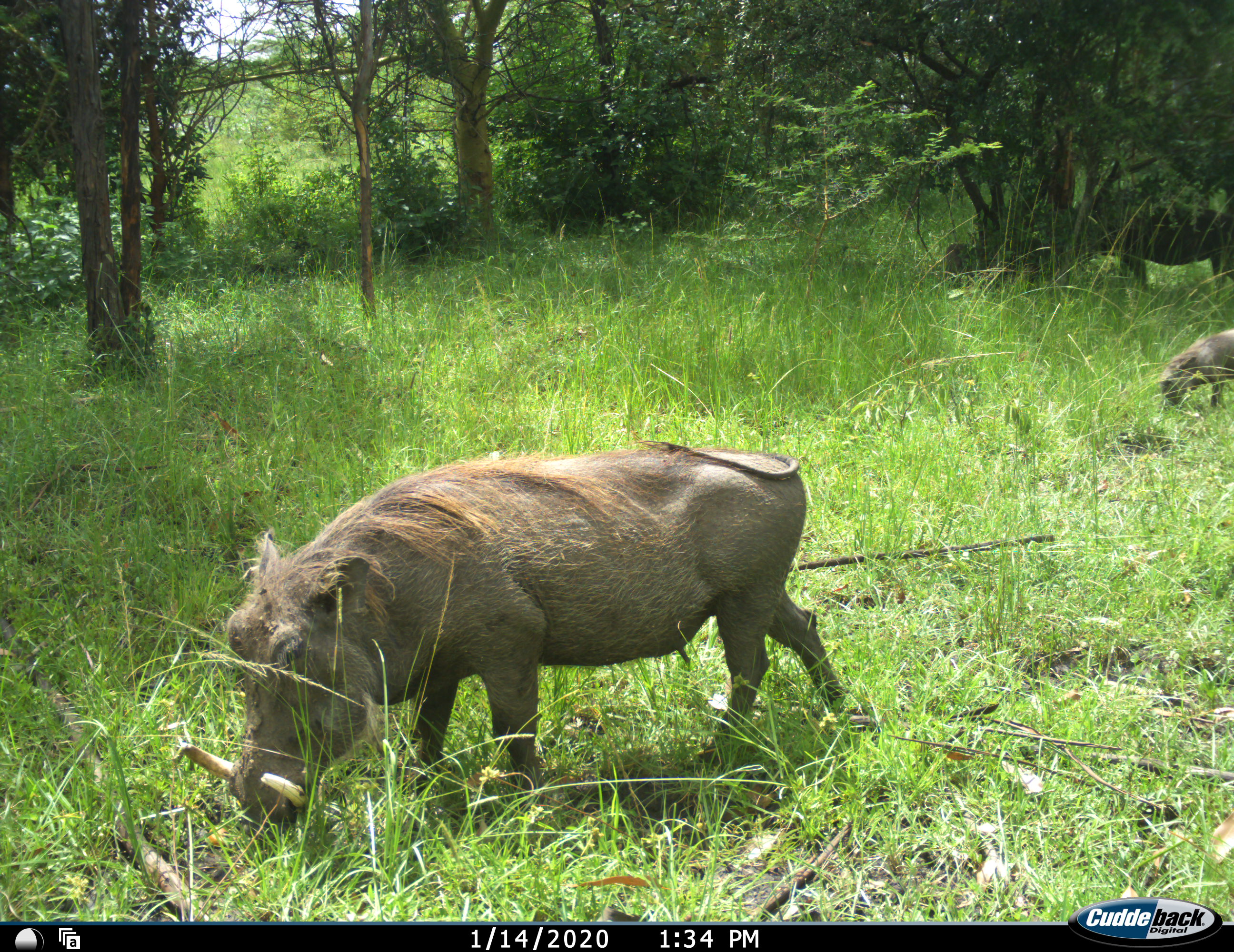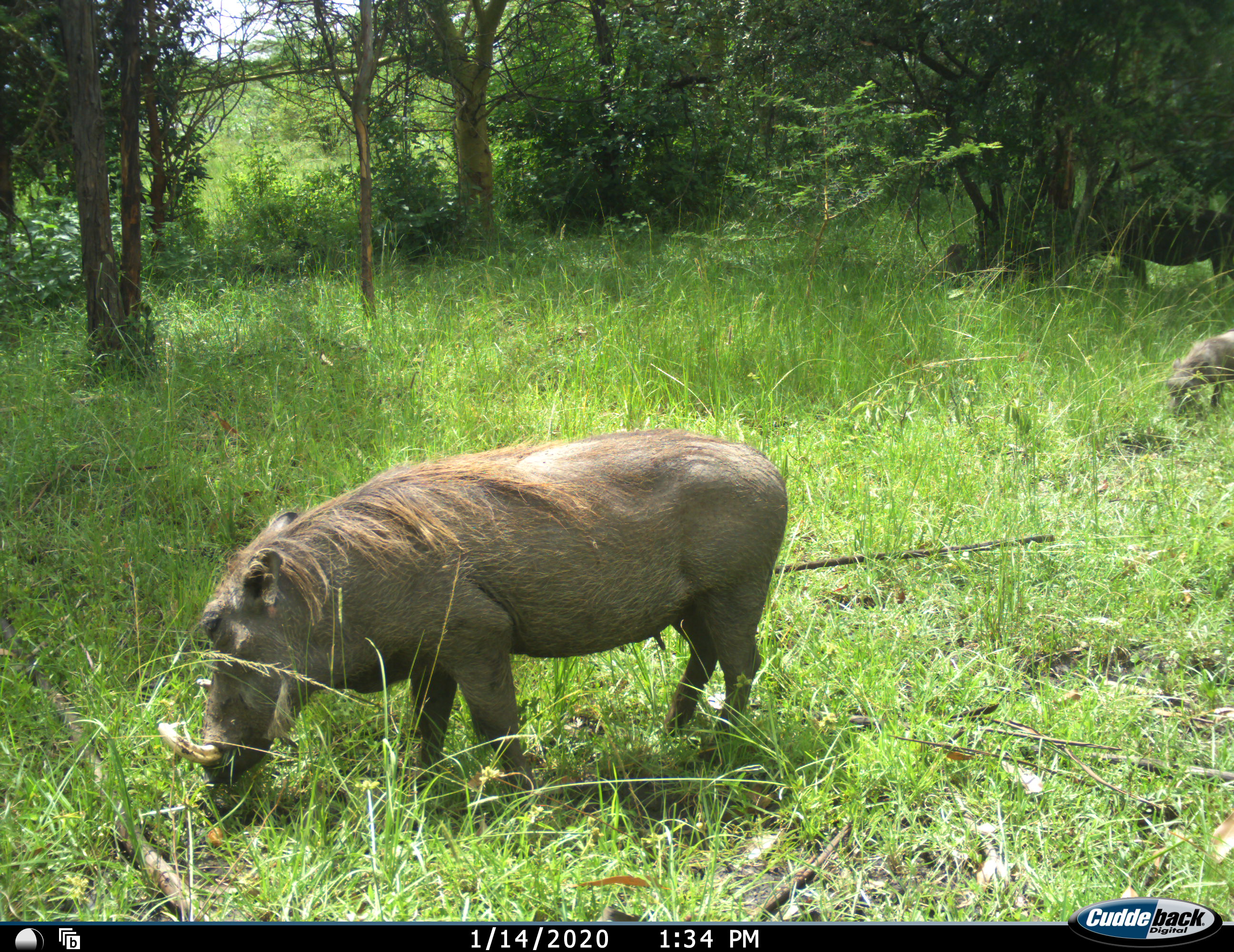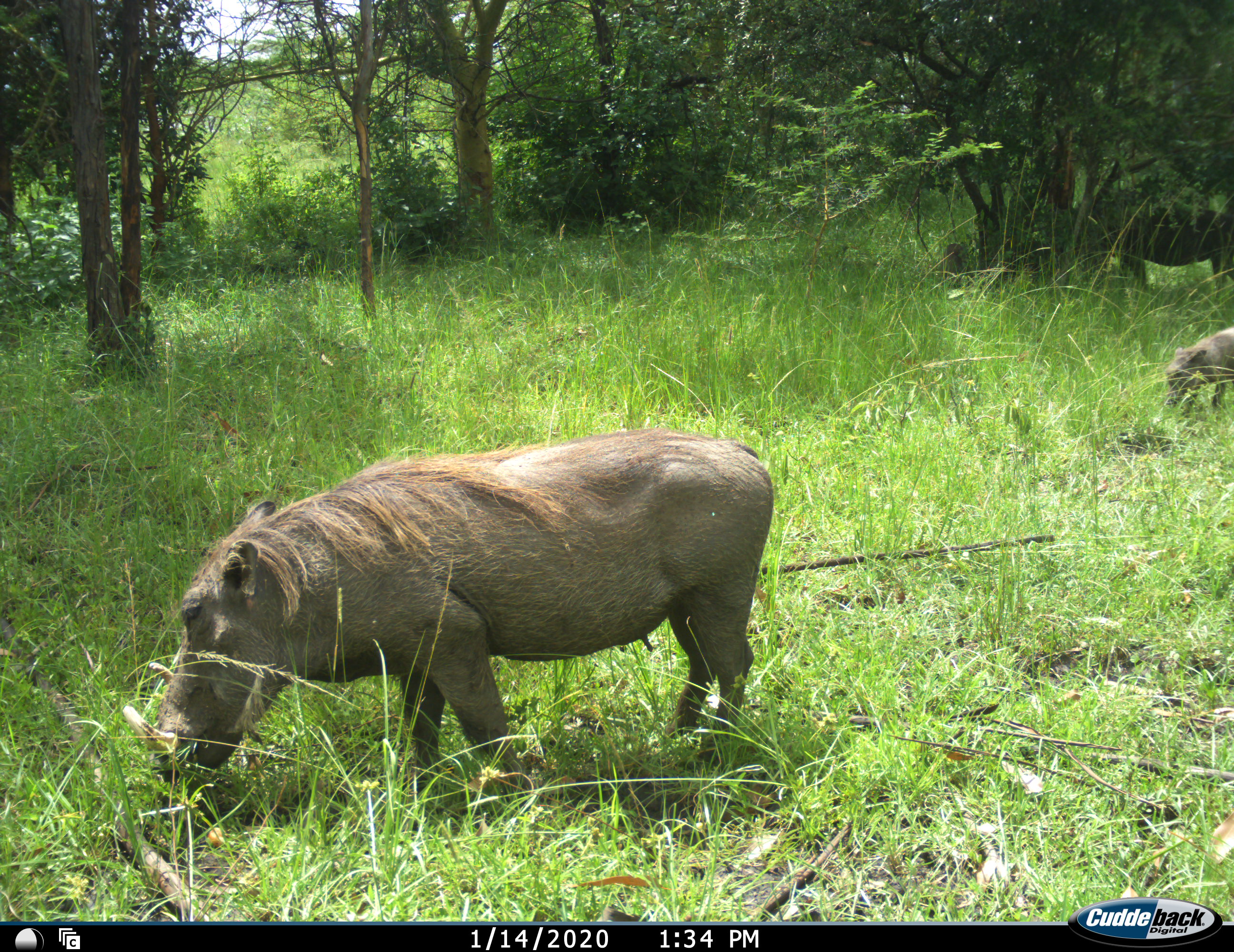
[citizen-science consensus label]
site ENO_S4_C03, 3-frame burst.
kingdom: Animalia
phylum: Chordata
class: Mammalia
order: Artiodactyla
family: Suidae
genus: Phacochoerus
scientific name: Phacochoerus africanus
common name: warthog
Warthog (Phacochoerus africanus), count 2. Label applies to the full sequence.